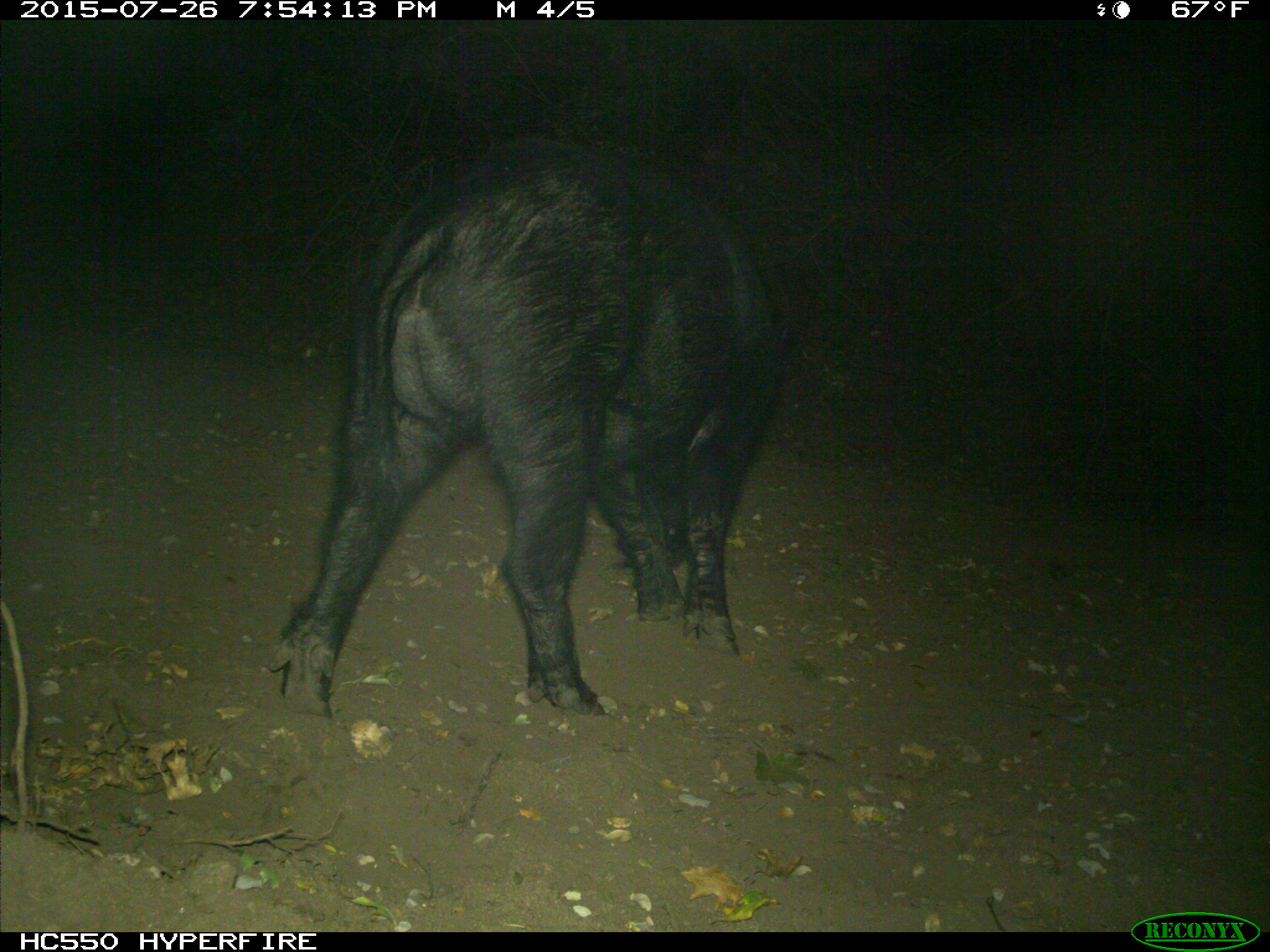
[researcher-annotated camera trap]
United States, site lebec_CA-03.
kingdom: Animalia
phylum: Chordata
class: Mammalia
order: Artiodactyla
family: Suidae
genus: Sus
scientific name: Sus scrofa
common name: wild boar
Sus scrofa (wild boar).